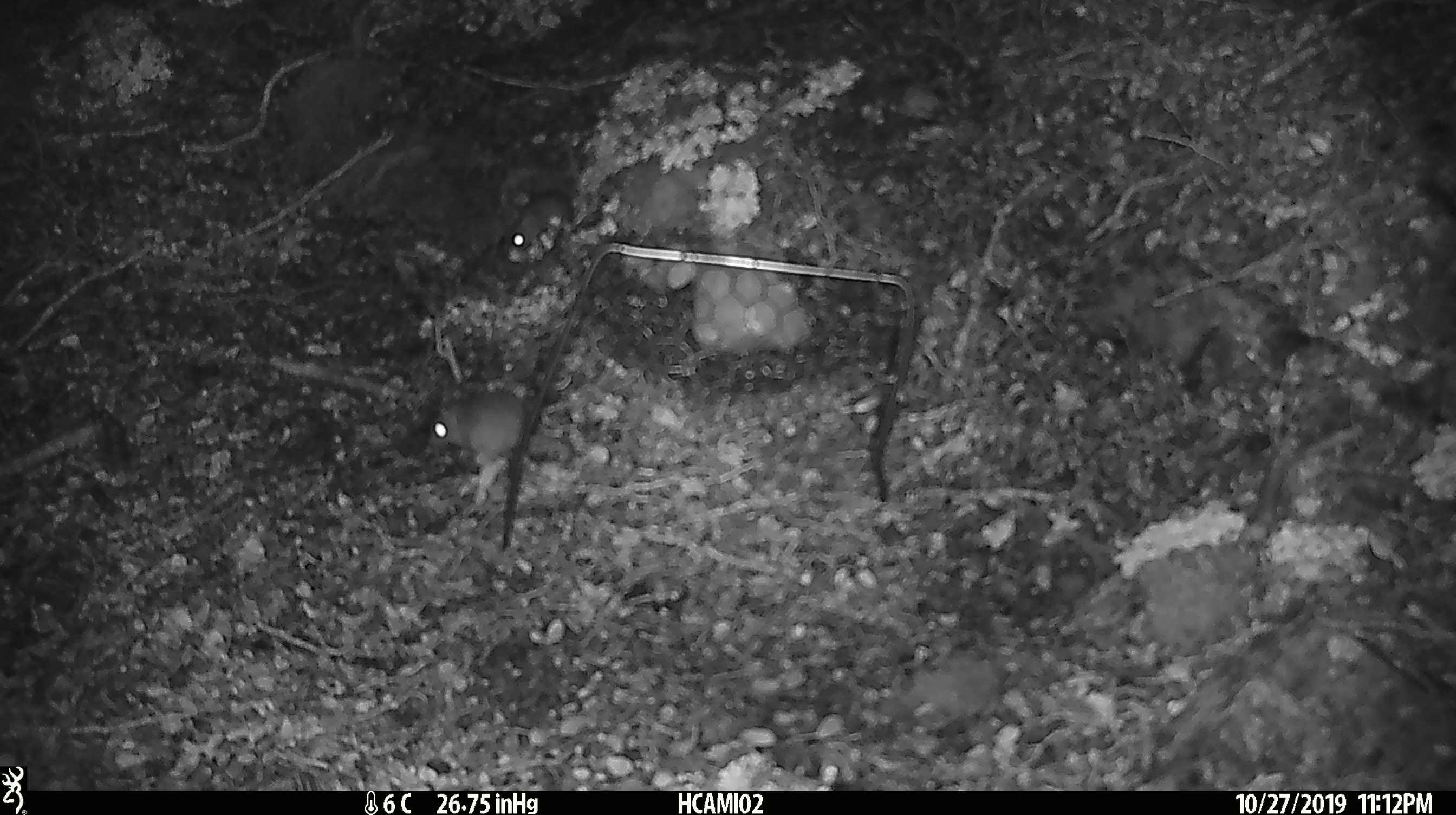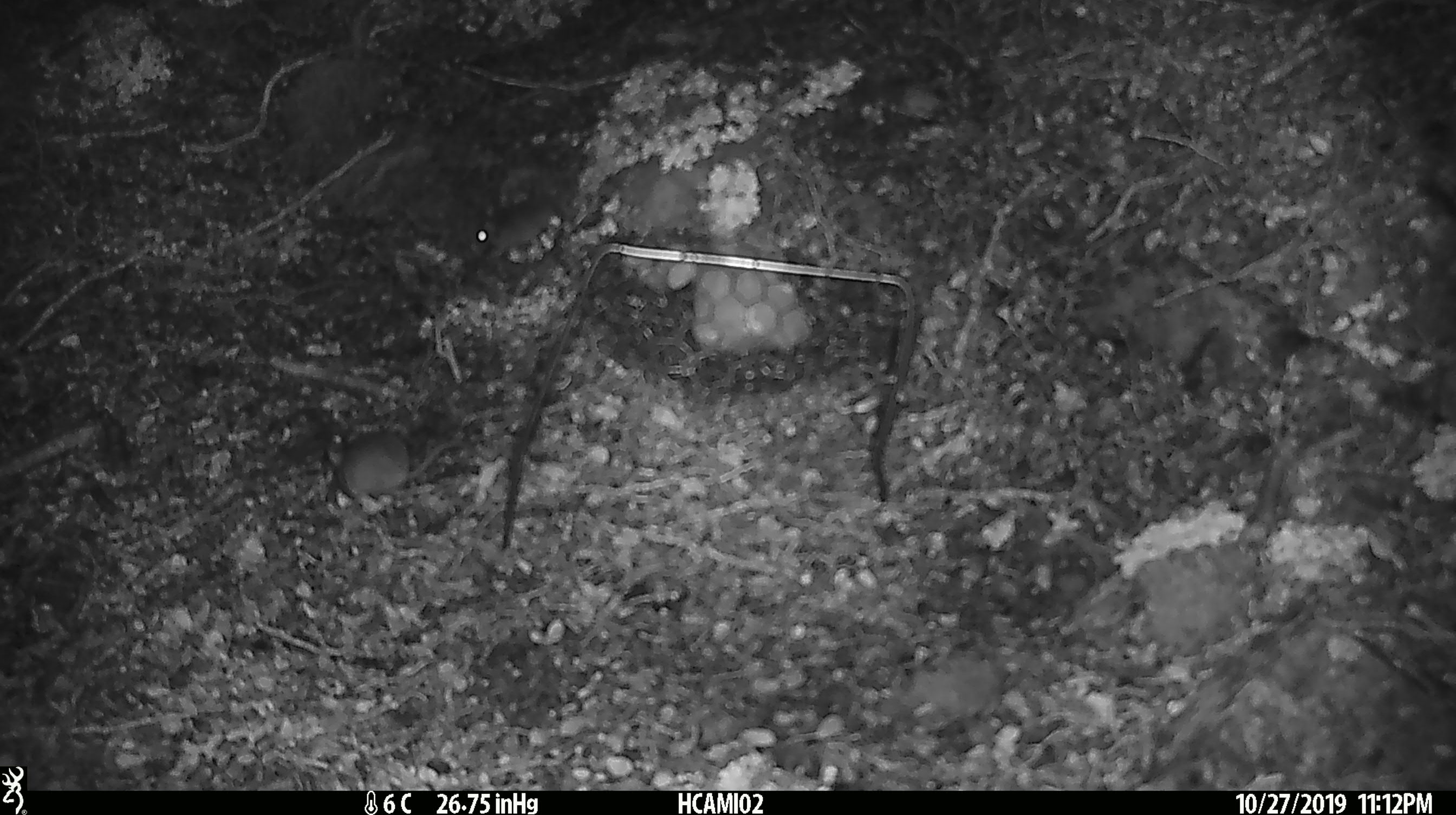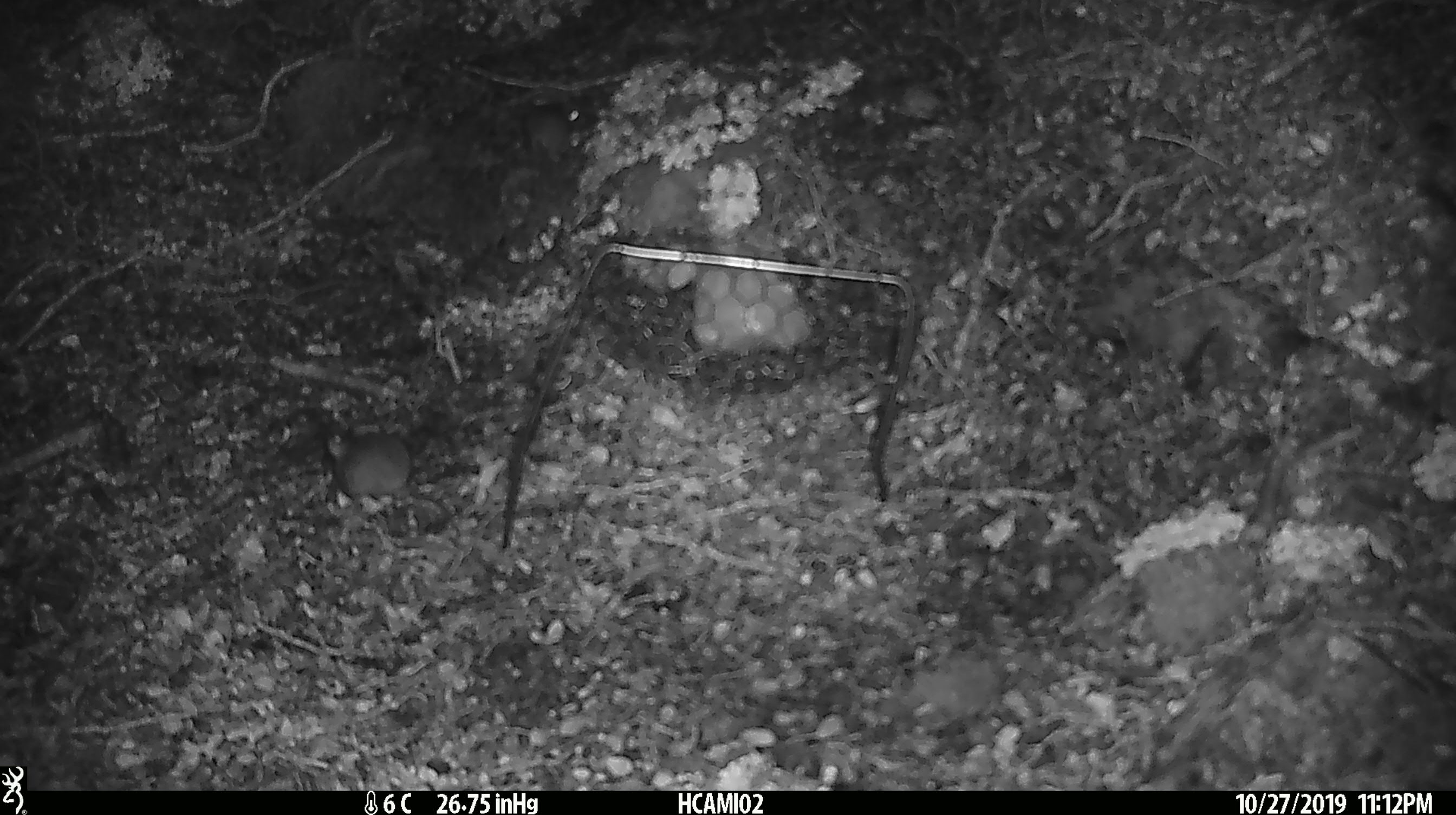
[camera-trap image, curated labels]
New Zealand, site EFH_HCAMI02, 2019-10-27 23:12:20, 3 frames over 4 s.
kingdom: Animalia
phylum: Chordata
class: Mammalia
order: Rodentia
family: Muridae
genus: Mus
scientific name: Mus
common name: mouse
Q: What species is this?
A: Mouse (Mus).